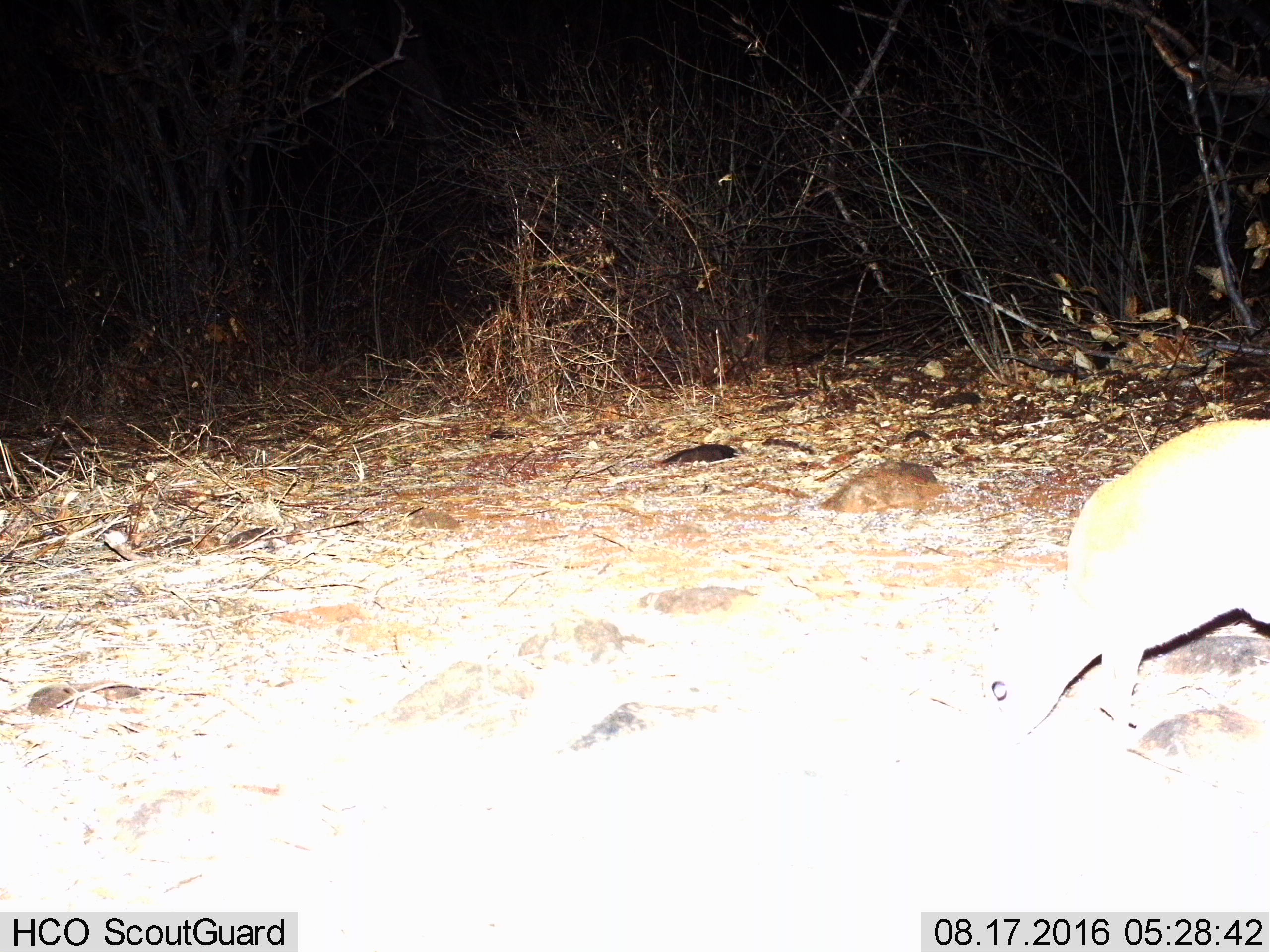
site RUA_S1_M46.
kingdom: Animalia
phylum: Chordata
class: Mammalia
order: Artiodactyla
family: Bovidae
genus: Madoqua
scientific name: Madoqua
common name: dik-dik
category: dikdik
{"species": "dikdik (dik-dik) (Madoqua)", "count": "1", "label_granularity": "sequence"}